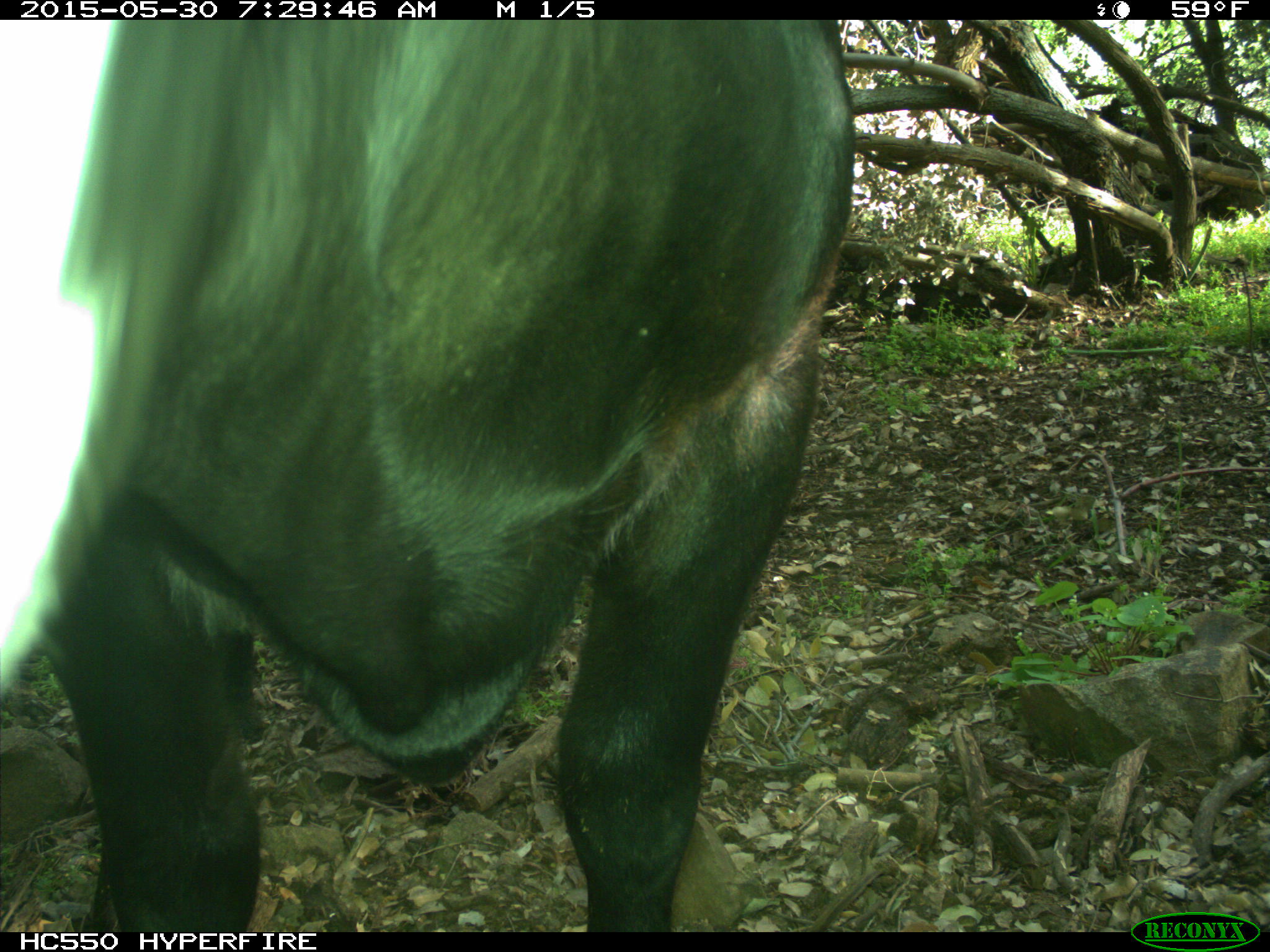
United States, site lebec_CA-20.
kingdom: Animalia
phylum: Chordata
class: Mammalia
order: Artiodactyla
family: Bovidae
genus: Bos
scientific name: Bos taurus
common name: domestic cow